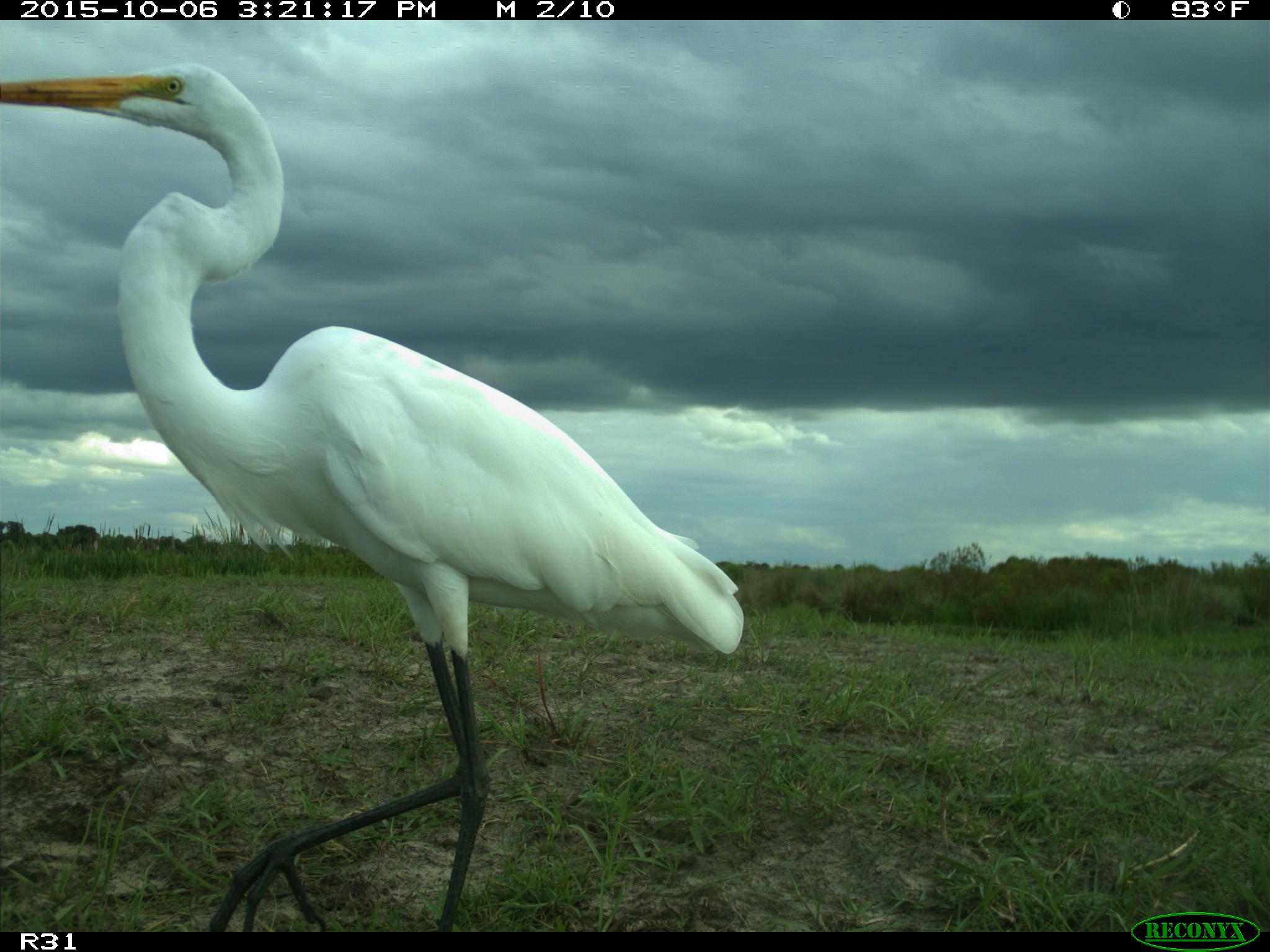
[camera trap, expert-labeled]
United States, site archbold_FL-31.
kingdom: Animalia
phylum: Chordata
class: Aves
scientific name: Aves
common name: birds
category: unidentified bird